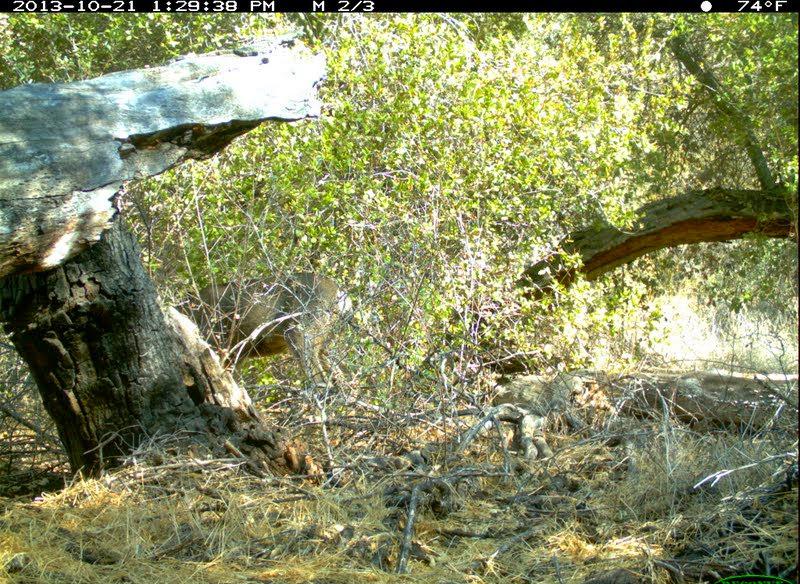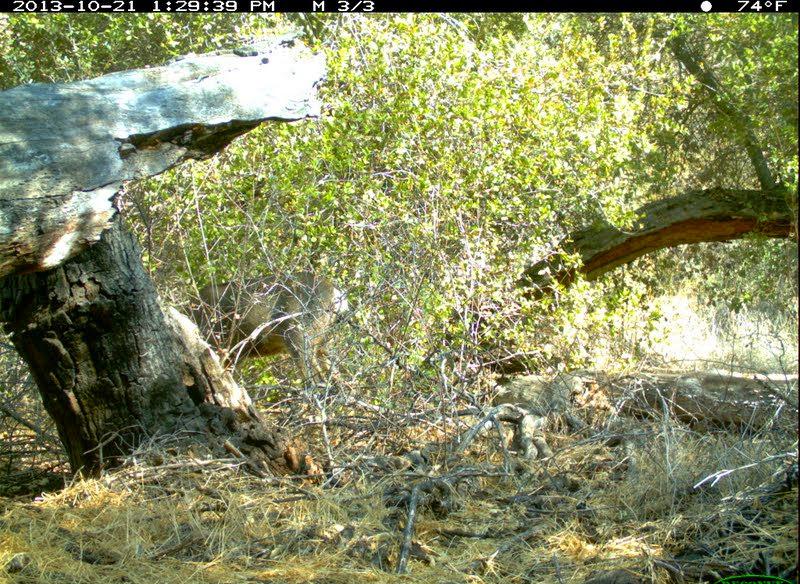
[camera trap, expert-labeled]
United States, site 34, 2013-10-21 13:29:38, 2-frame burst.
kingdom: Animalia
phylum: Chordata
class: Mammalia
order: Artiodactyla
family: Cervidae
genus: Odocoileus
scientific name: Odocoileus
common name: deer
Deer (Odocoileus).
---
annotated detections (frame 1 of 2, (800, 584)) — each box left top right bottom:
deer: 171 272 351 416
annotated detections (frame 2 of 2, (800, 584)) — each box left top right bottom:
deer: 177 276 351 405